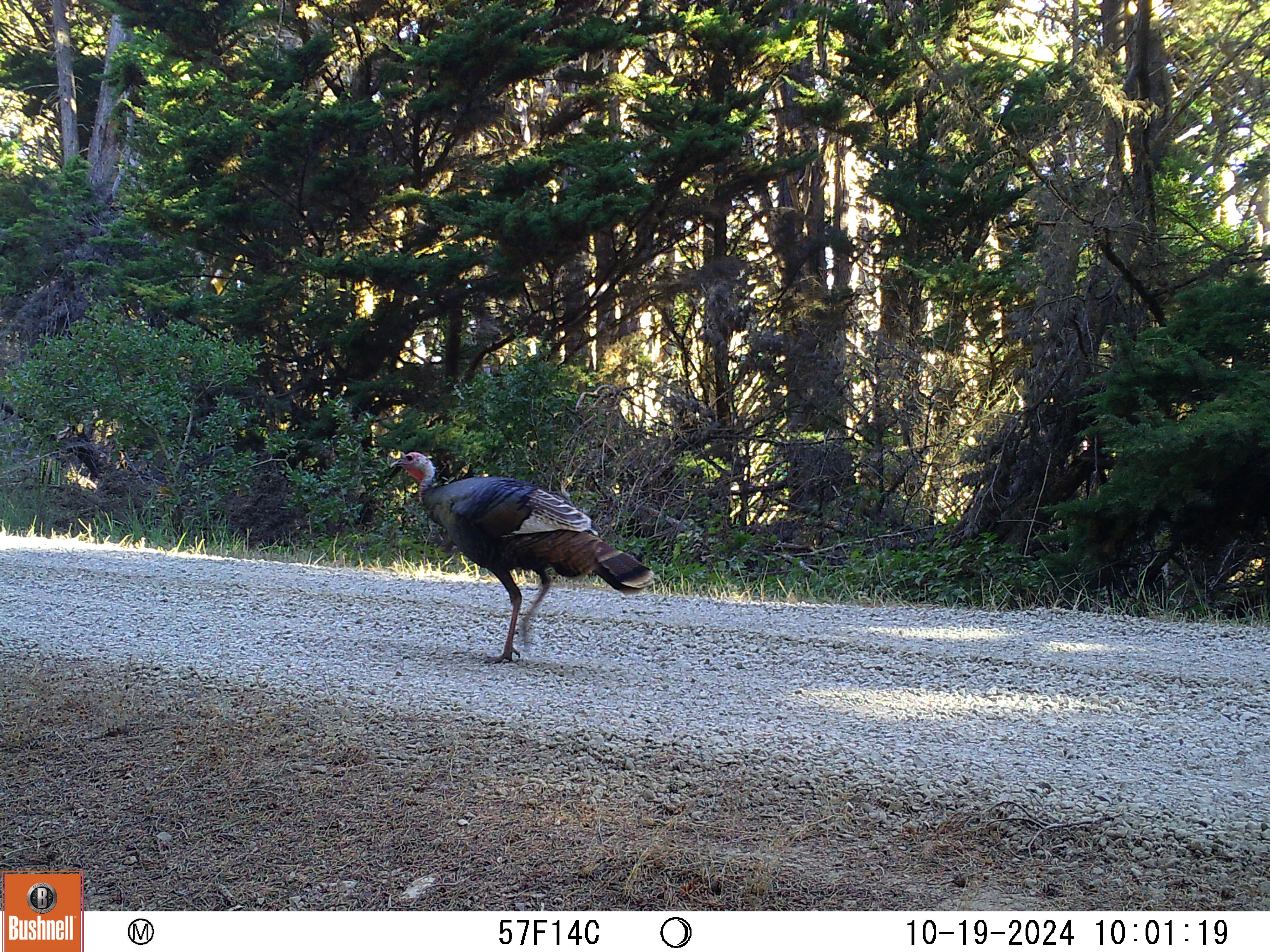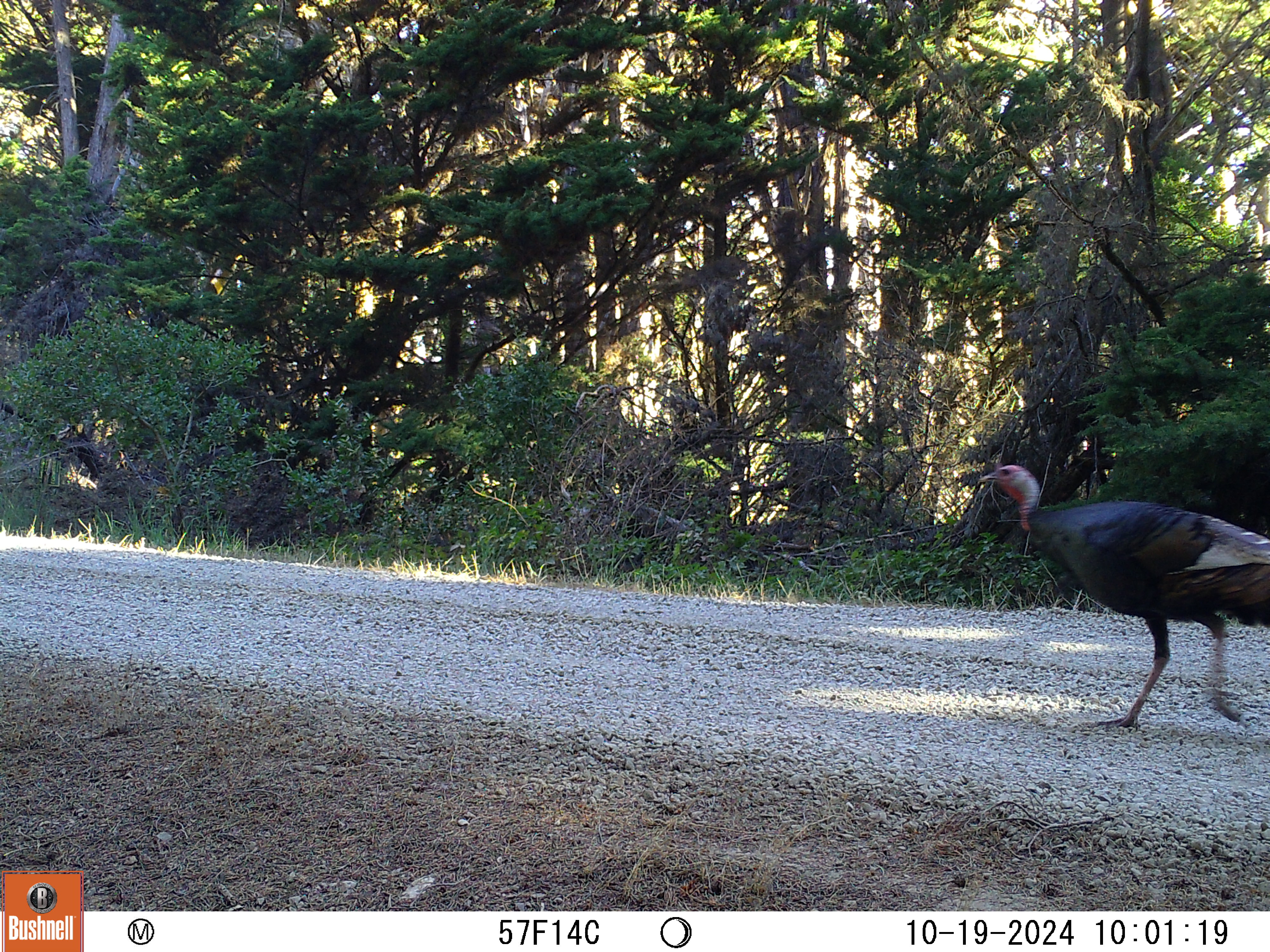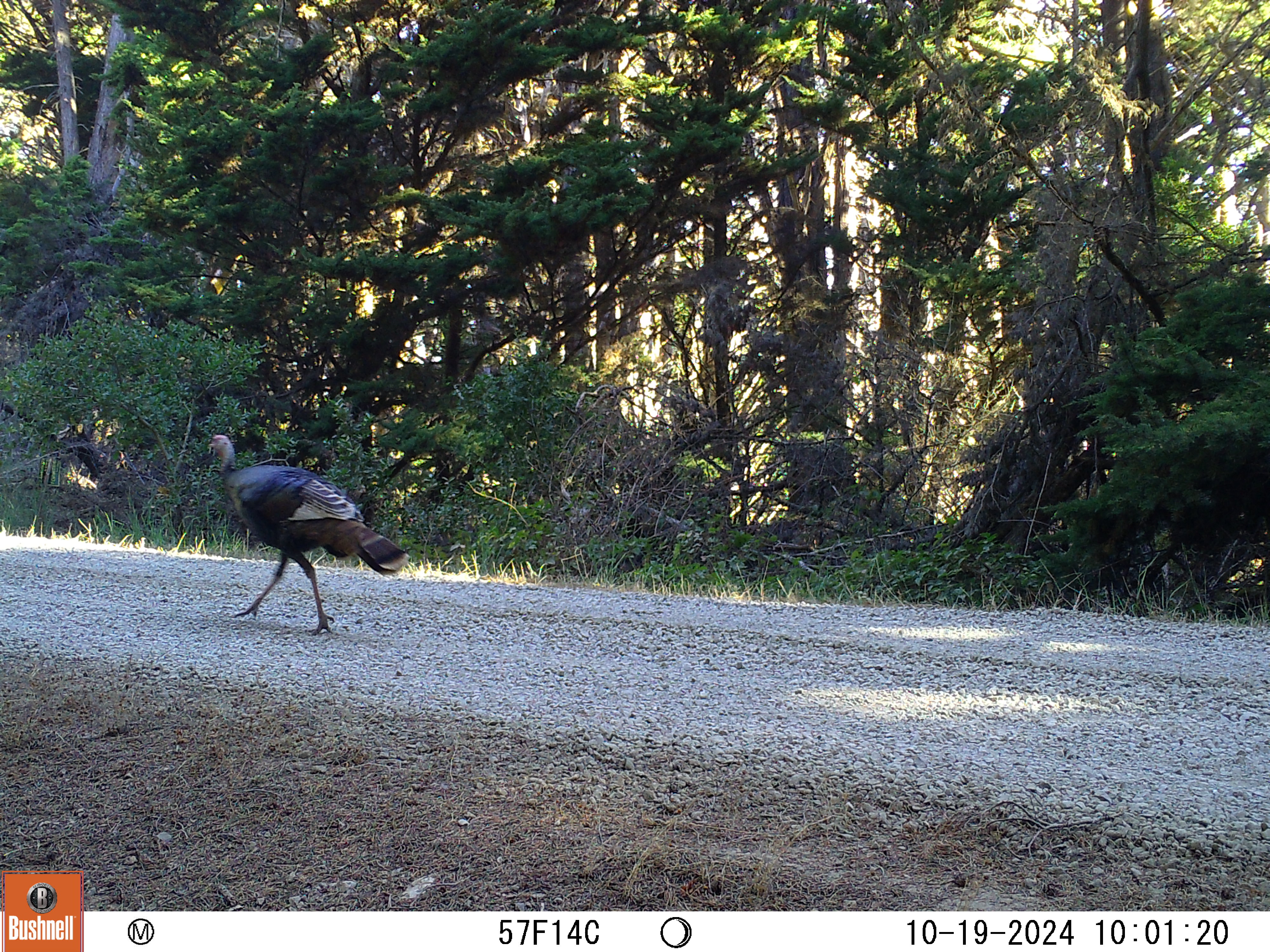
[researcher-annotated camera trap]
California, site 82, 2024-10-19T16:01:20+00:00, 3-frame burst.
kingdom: Animalia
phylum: Chordata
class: Aves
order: Galliformes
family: Phasianidae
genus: Meleagris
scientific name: Meleagris gallopavo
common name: turkey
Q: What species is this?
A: Turkey (Meleagris gallopavo).